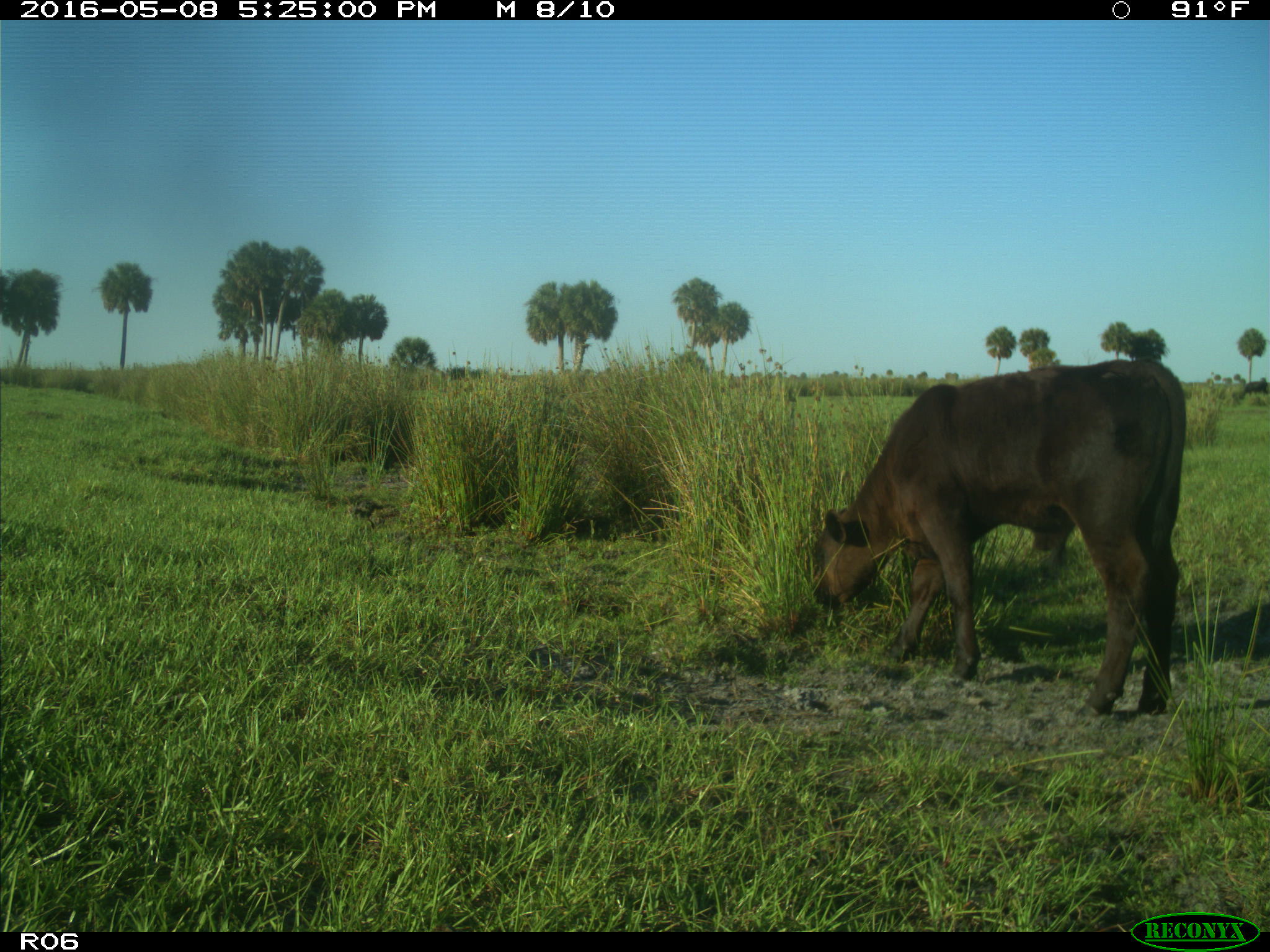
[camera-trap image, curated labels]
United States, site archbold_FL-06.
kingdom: Animalia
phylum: Chordata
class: Mammalia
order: Artiodactyla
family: Bovidae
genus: Bos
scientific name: Bos taurus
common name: domestic cow